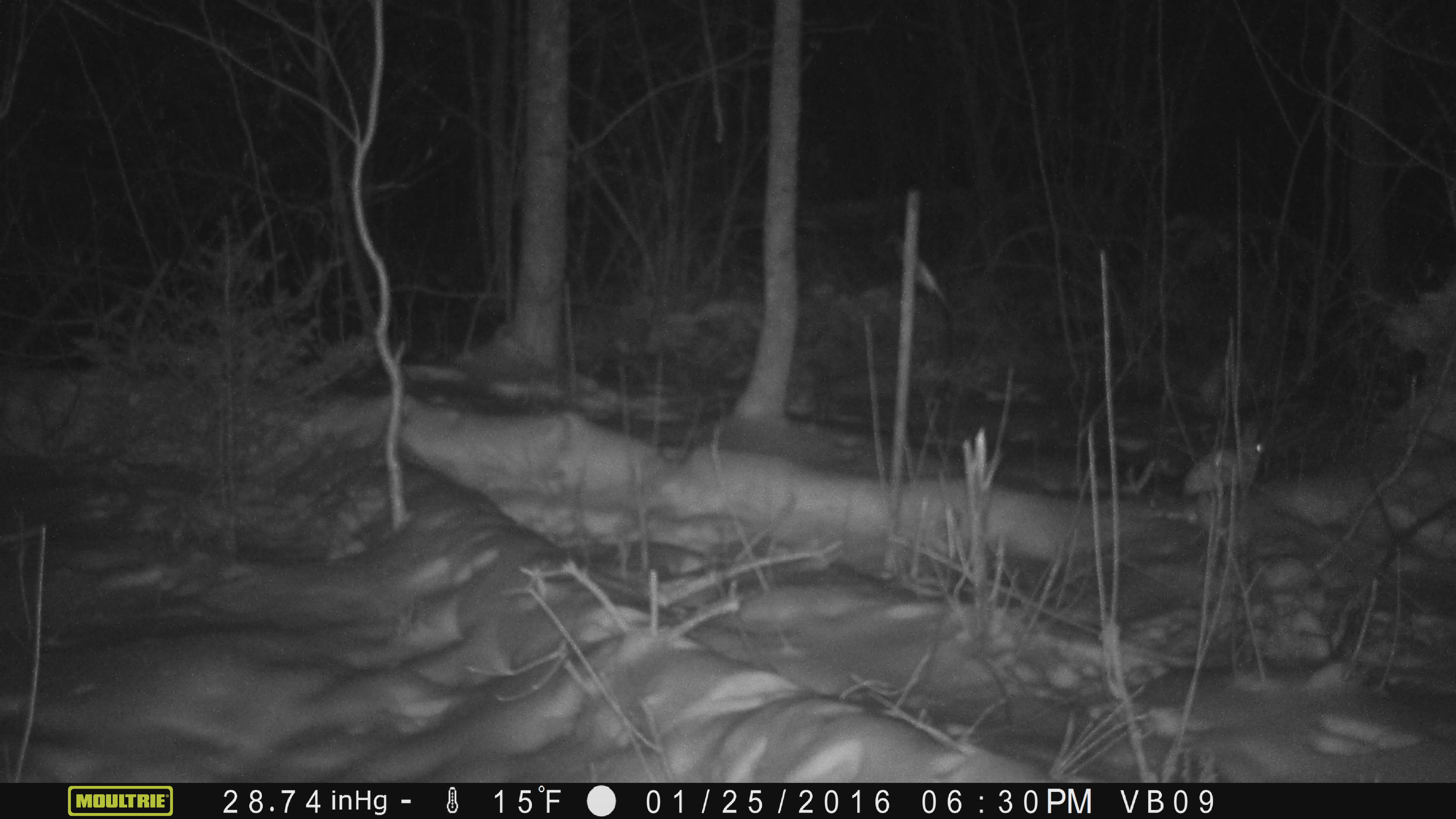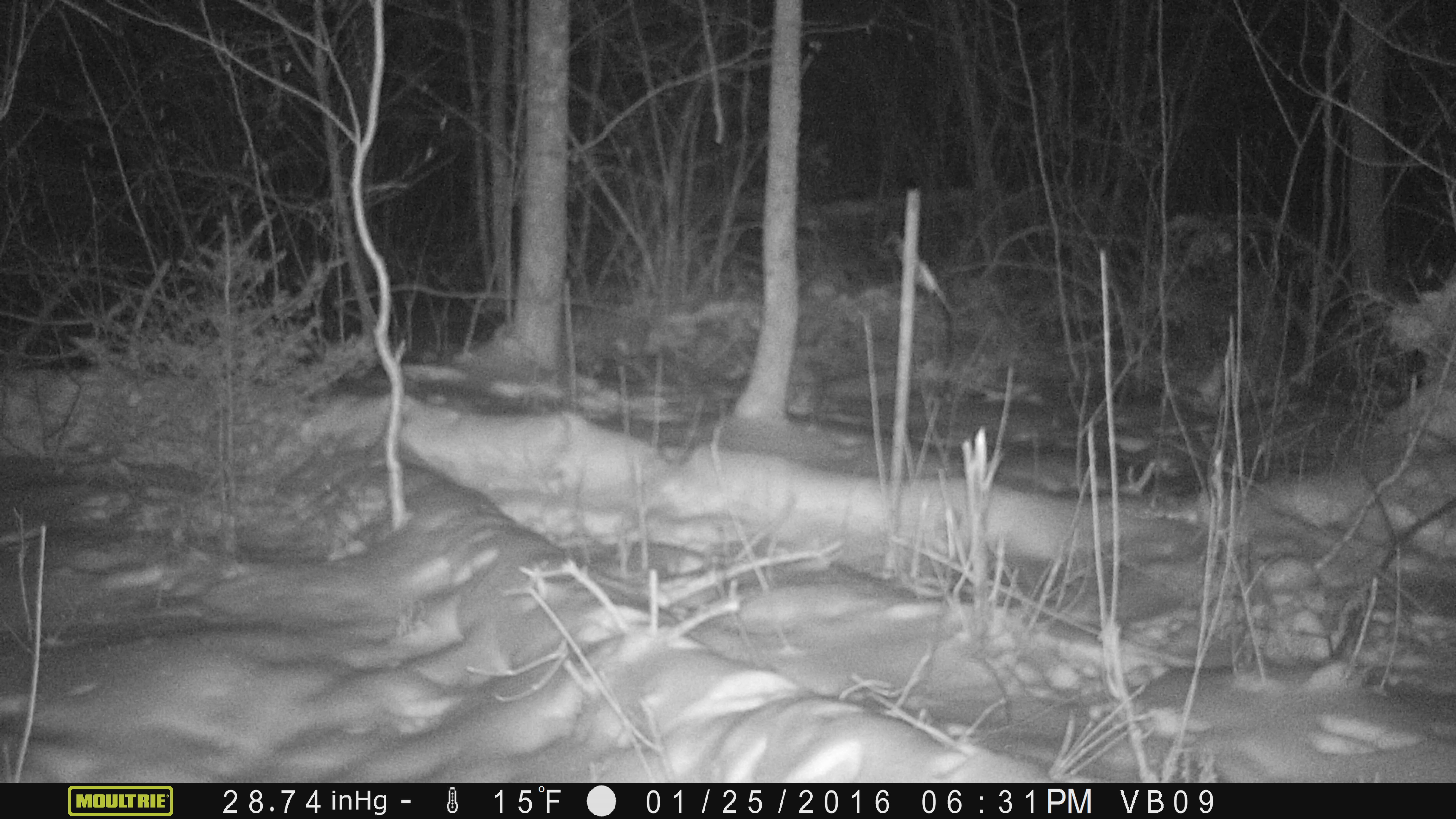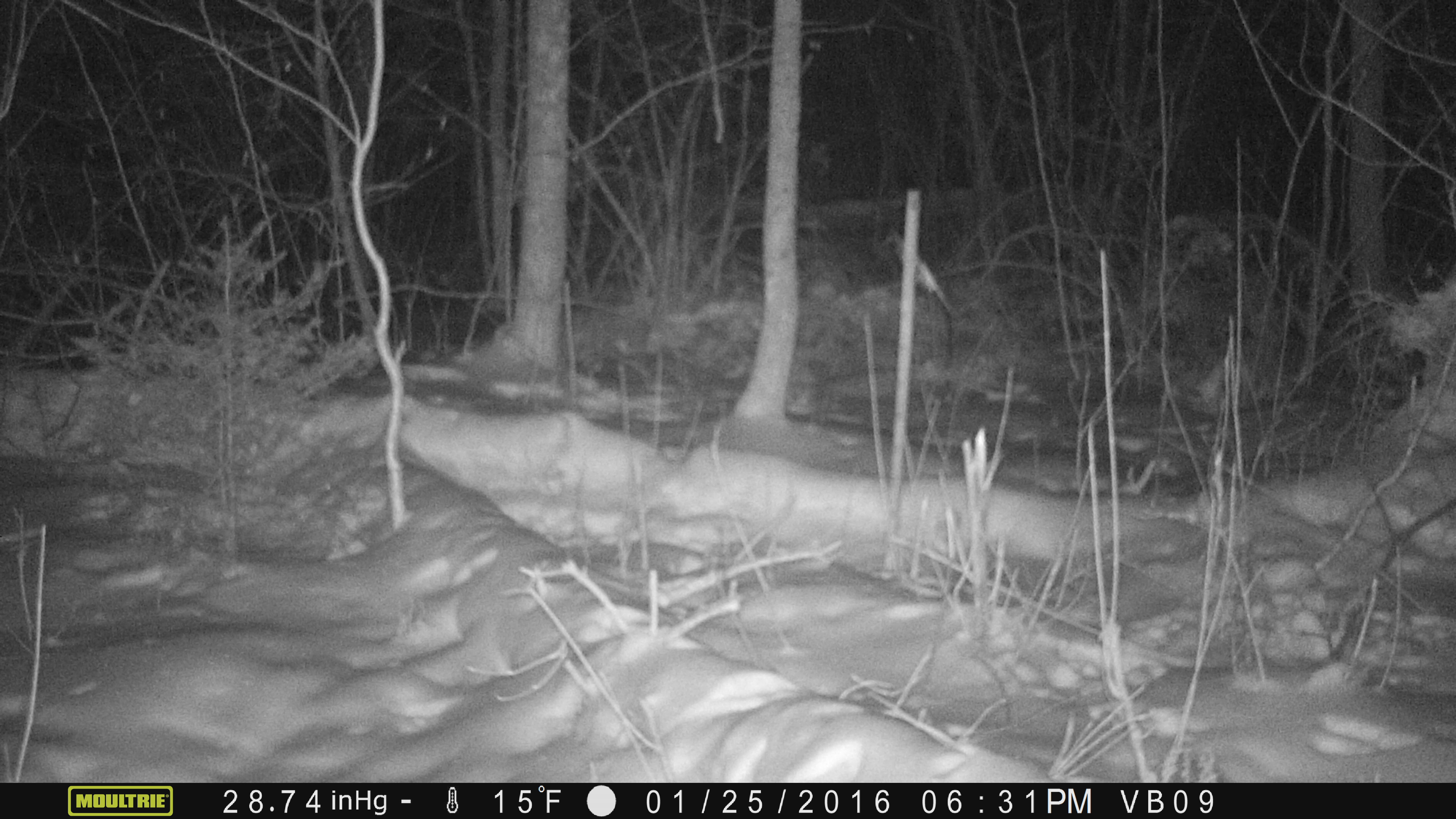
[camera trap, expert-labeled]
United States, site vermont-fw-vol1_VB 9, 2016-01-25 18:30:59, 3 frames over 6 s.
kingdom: Animalia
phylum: Chordata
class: Mammalia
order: Lagomorpha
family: Leporidae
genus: Lepus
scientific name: Lepus americanus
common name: snowshoe hare